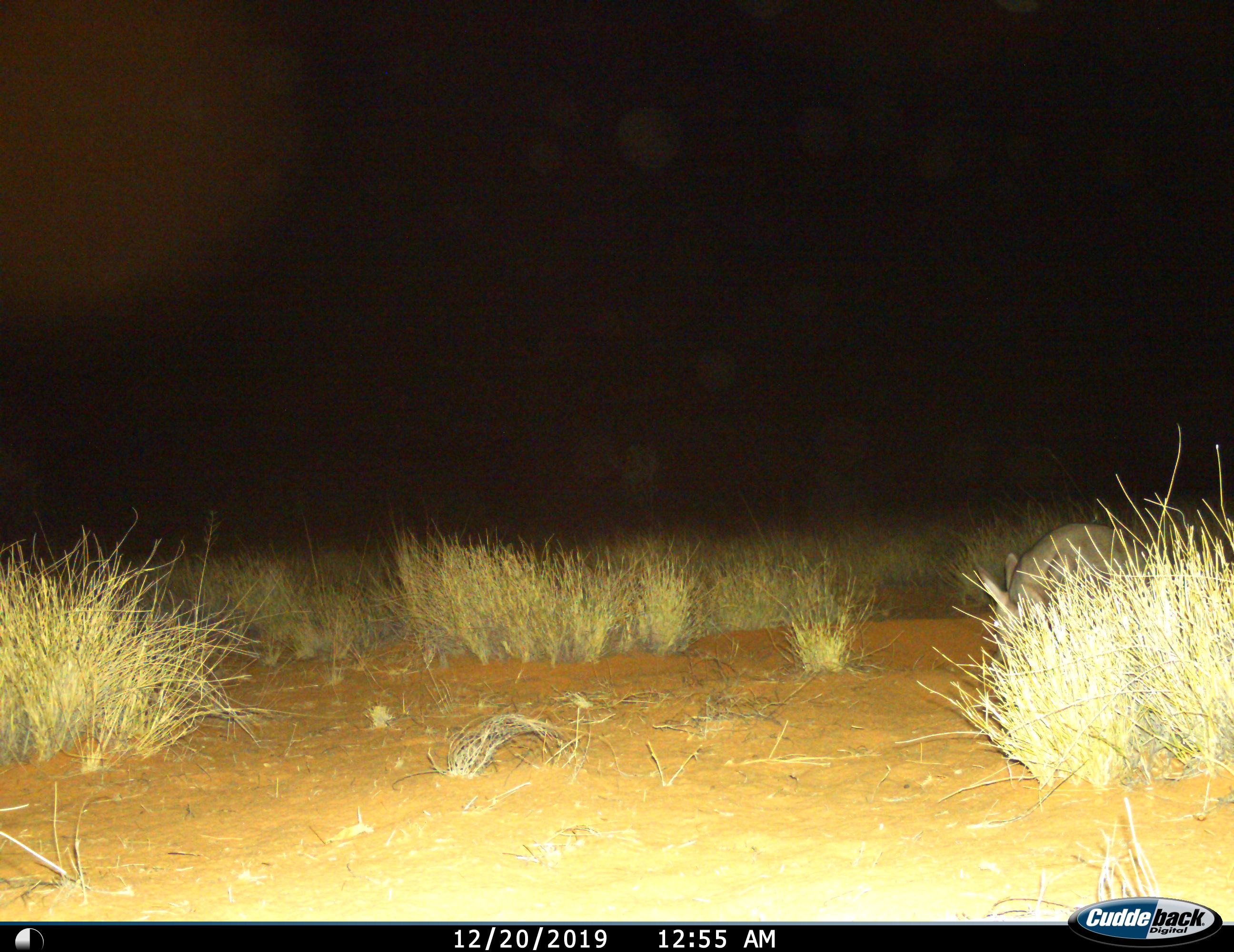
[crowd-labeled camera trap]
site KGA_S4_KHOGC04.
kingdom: Animalia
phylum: Chordata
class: Mammalia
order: Tubulidentata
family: Orycteropodidae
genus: Orycteropus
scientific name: Orycteropus afer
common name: aardvark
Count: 1.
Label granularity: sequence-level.